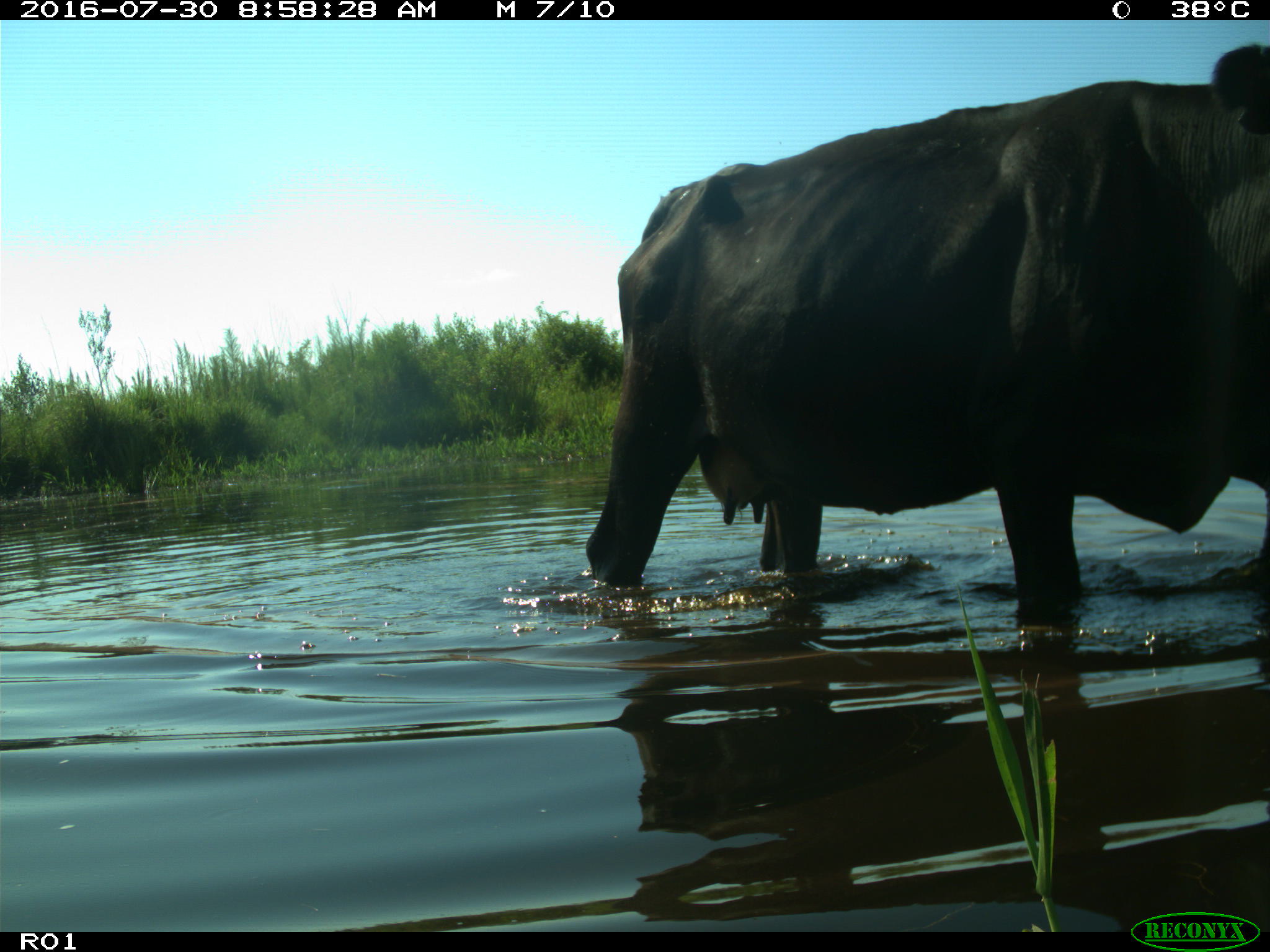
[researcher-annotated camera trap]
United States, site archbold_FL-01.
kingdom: Animalia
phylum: Chordata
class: Mammalia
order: Artiodactyla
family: Bovidae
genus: Bos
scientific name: Bos taurus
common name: domestic cow